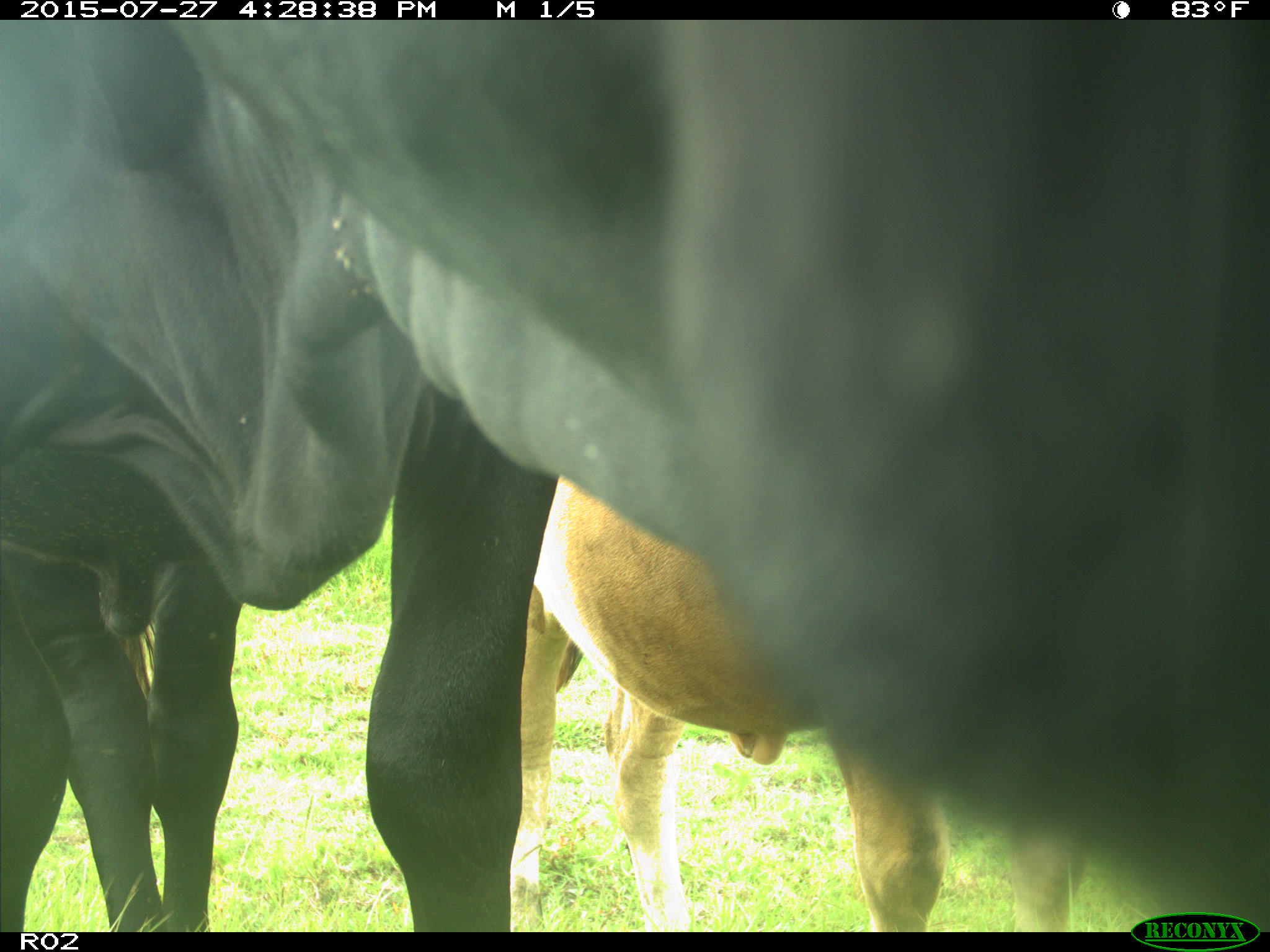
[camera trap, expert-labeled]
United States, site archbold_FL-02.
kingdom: Animalia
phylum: Chordata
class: Mammalia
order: Artiodactyla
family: Bovidae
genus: Bos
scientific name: Bos taurus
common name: domestic cow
Bos taurus (domestic cow).